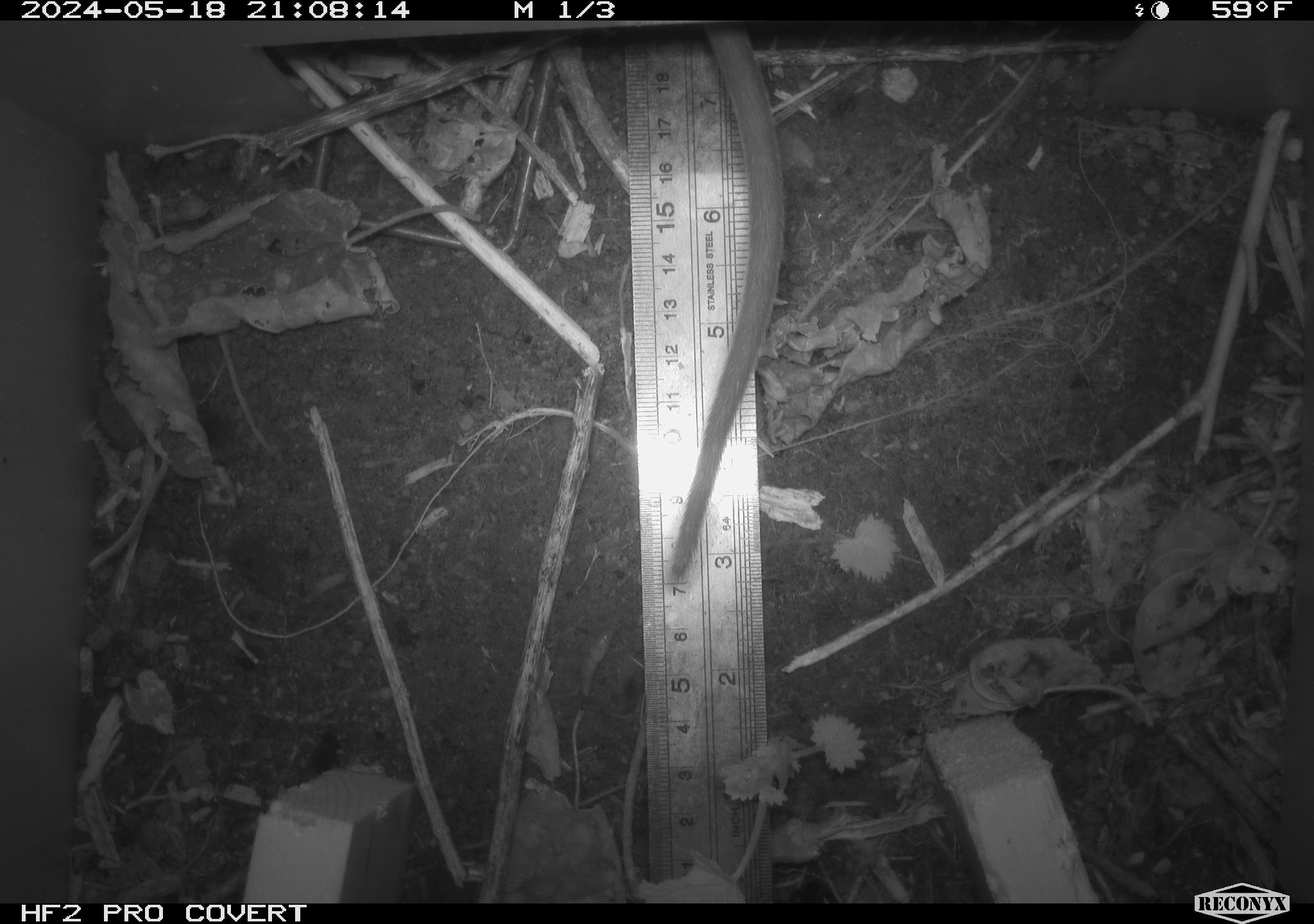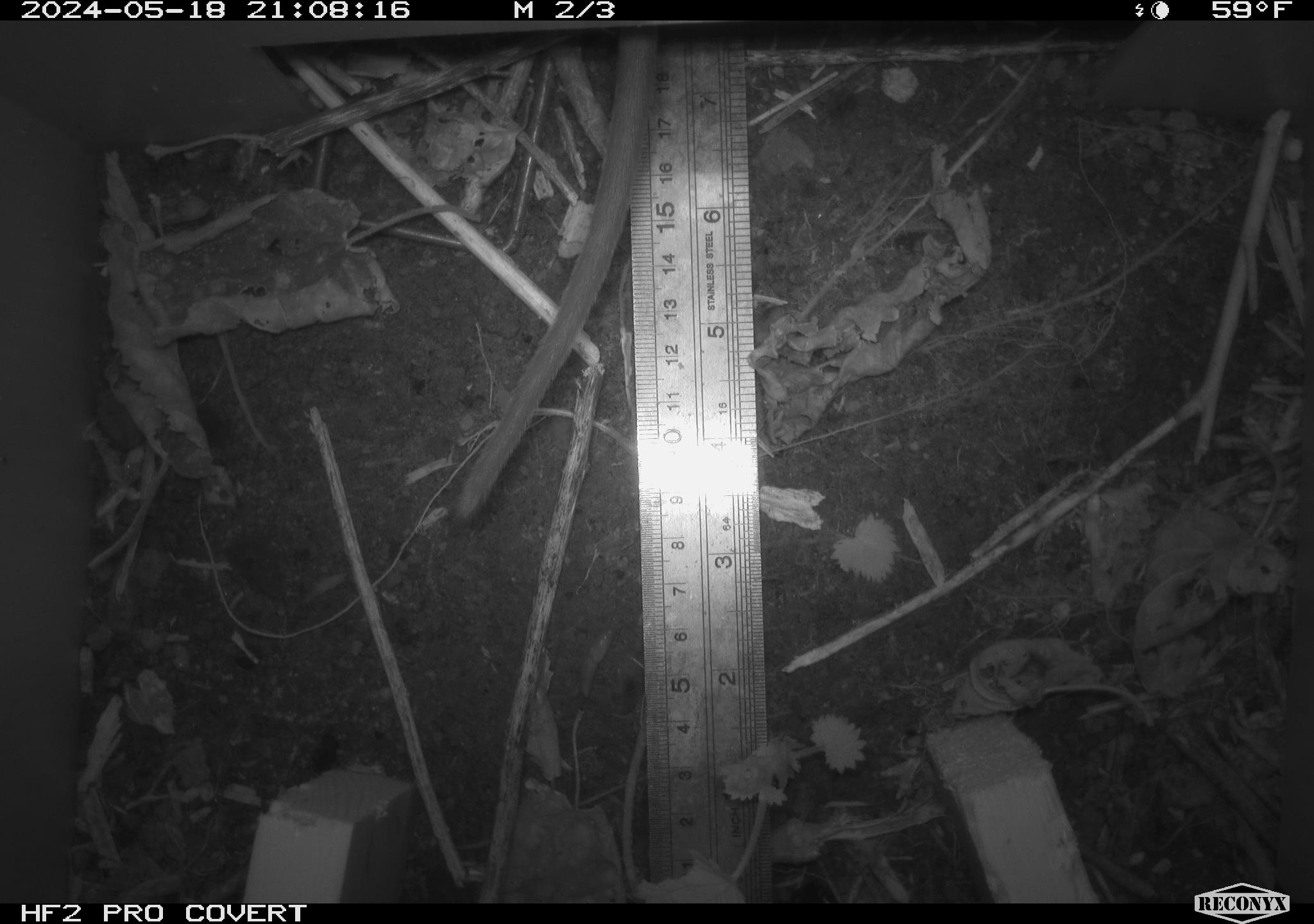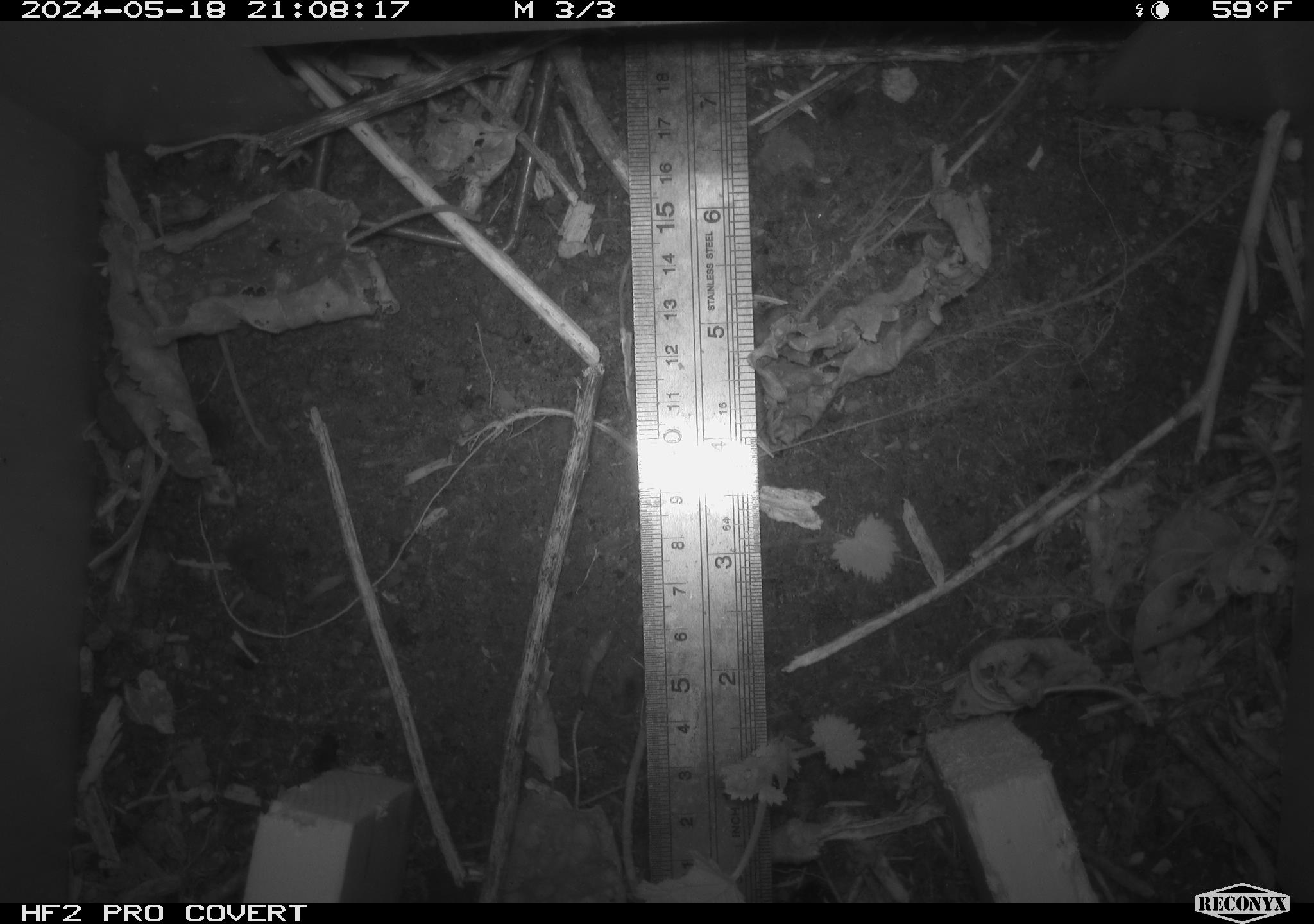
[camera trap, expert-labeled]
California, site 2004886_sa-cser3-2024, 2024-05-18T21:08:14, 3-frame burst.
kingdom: Animalia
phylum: Chordata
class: Mammalia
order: Rodentia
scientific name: Rodentia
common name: rodent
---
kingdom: Animalia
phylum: Chordata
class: Mammalia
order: Rodentia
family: Muridae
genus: Rattus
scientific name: Rattus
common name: rat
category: rattus species